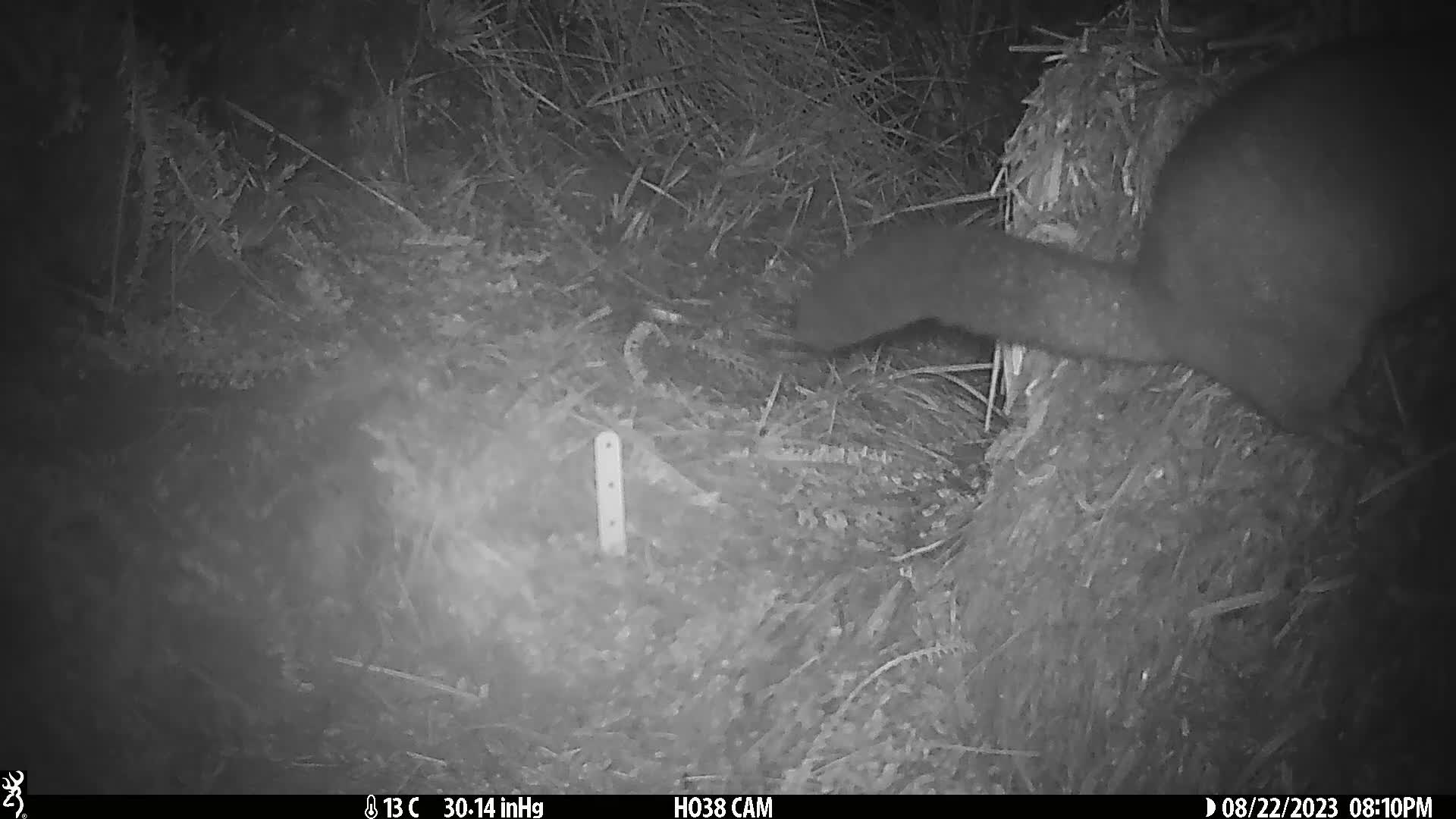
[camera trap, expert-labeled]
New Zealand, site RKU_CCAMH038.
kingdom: Animalia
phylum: Chordata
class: Mammalia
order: Diprotodontia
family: Phalangeridae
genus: Trichosurus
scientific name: Trichosurus vulpecula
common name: common brushtail possum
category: possum